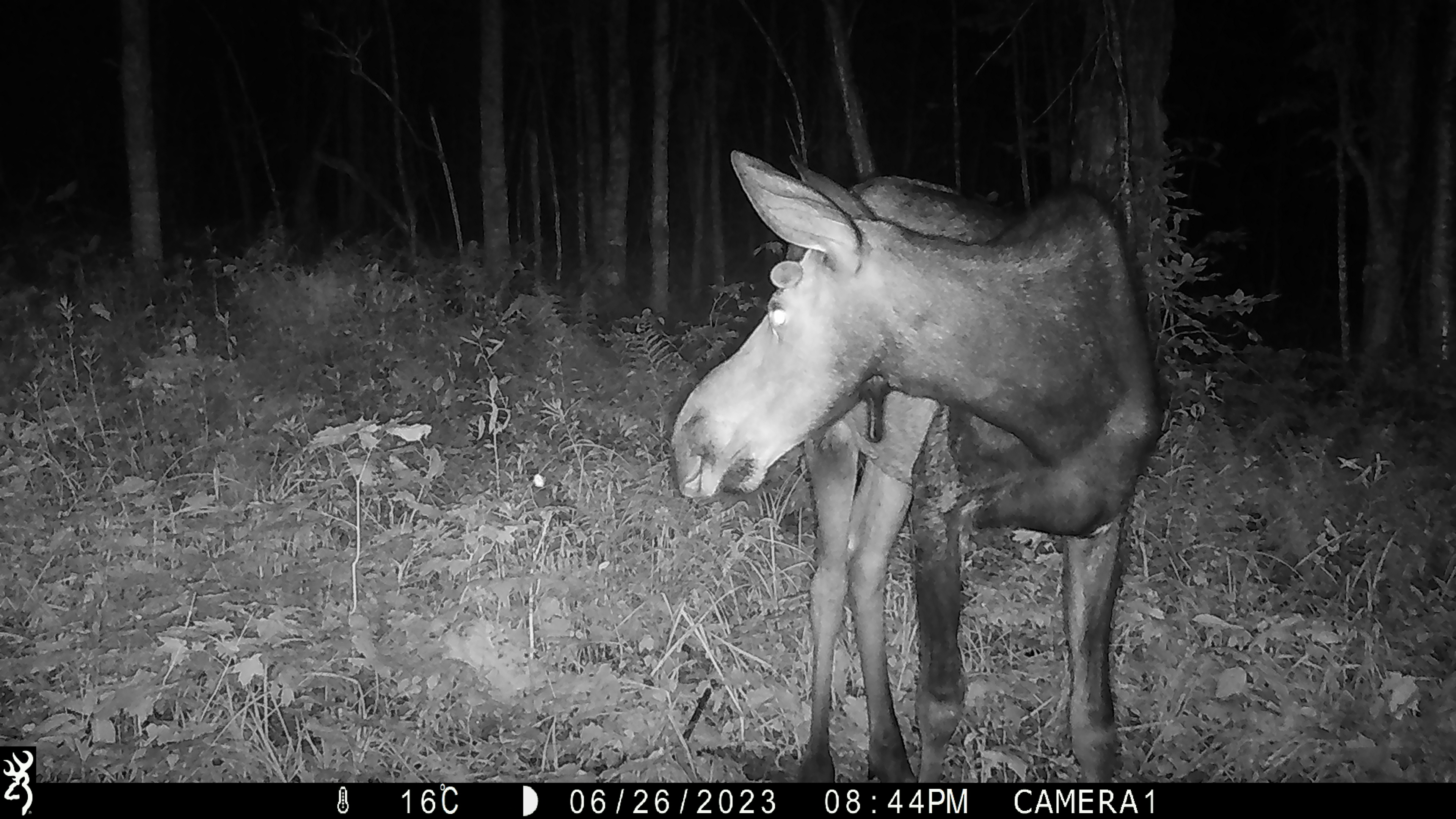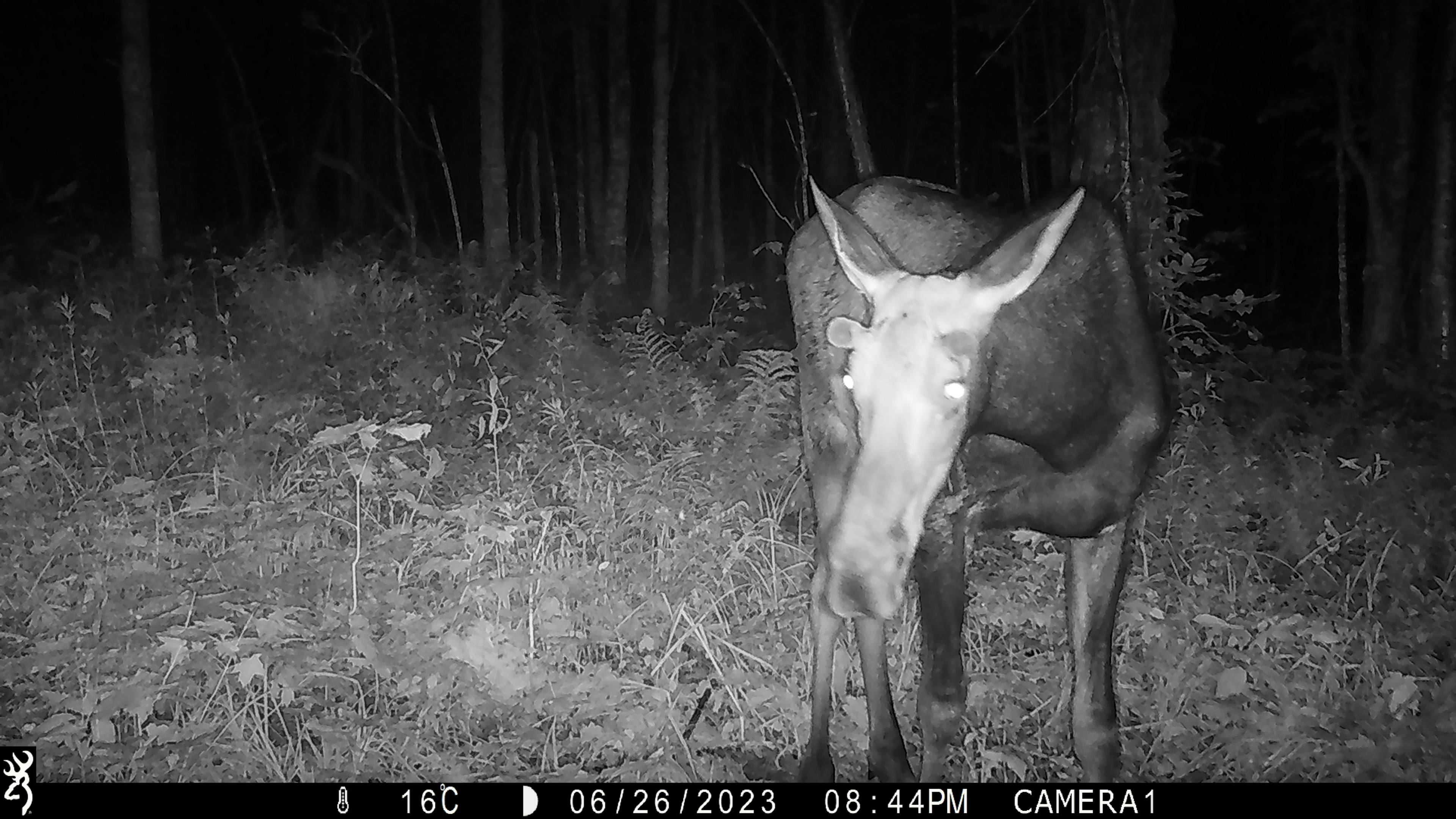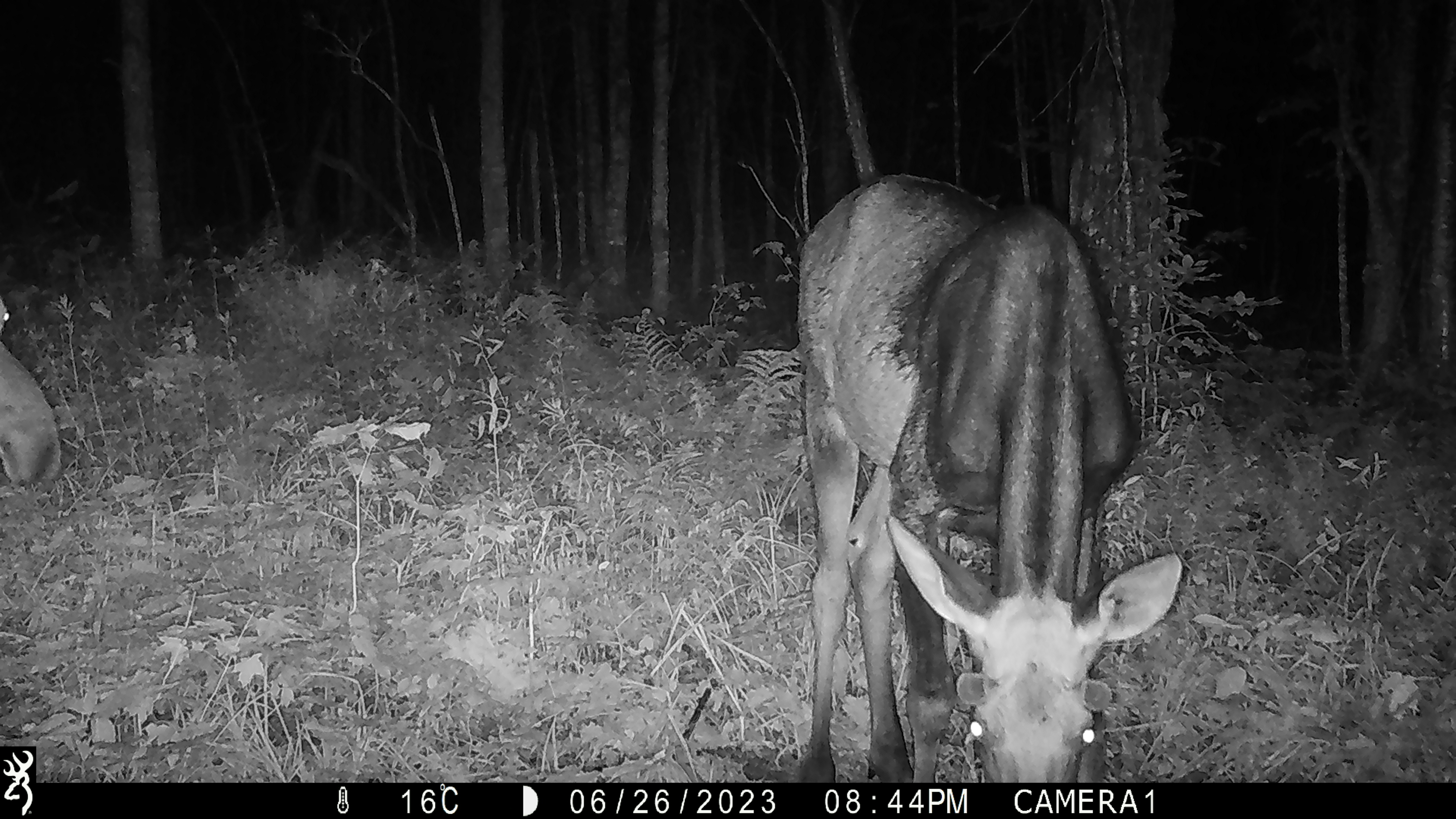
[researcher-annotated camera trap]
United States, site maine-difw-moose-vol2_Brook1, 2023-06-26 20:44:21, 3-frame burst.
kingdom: Animalia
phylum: Chordata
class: Mammalia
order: Artiodactyla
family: Cervidae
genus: Alces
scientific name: Alces alces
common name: moose